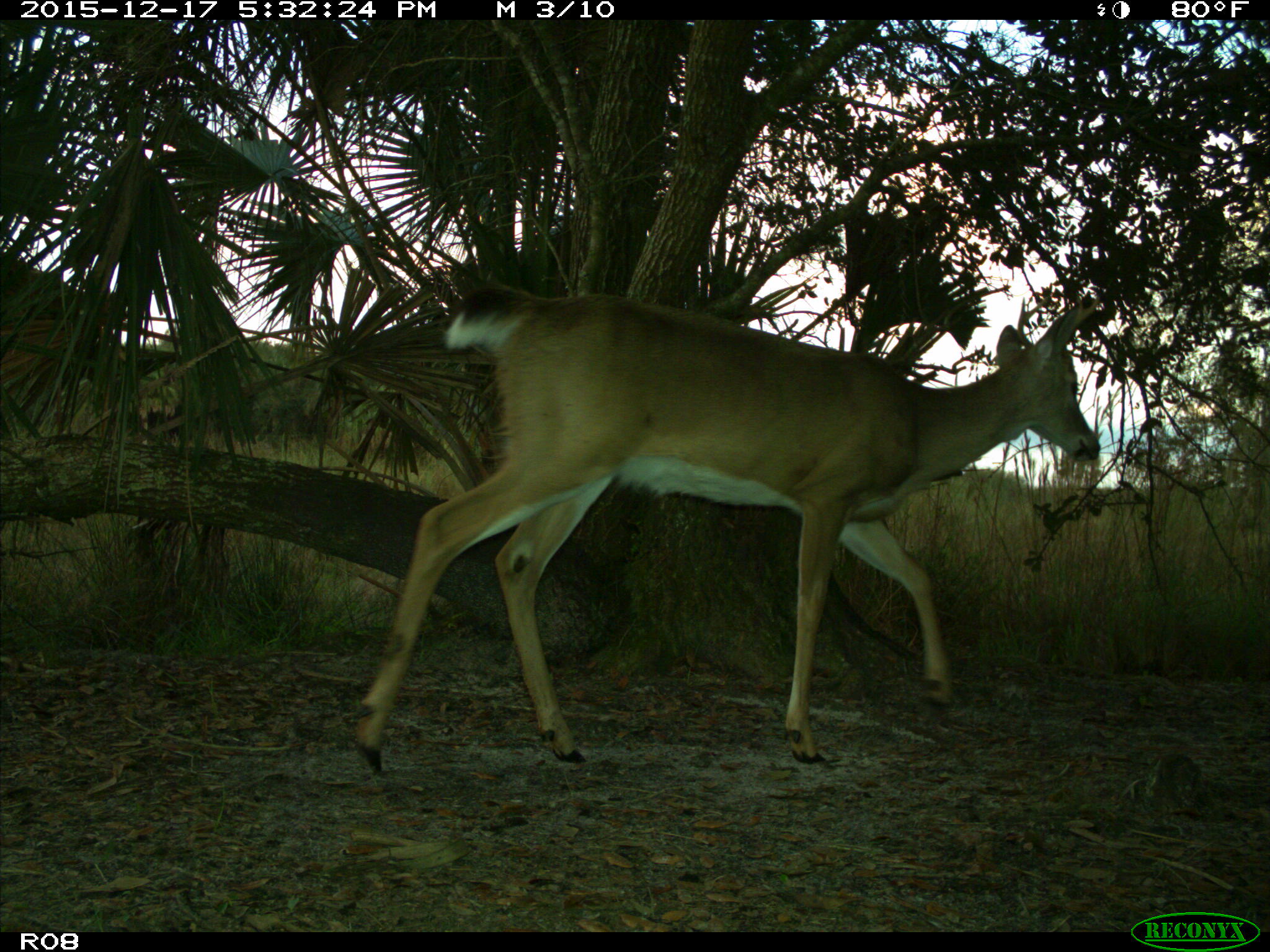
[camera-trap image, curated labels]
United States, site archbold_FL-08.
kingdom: Animalia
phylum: Chordata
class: Mammalia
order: Artiodactyla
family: Cervidae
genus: Odocoileus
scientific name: Odocoileus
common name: deer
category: unidentified deer